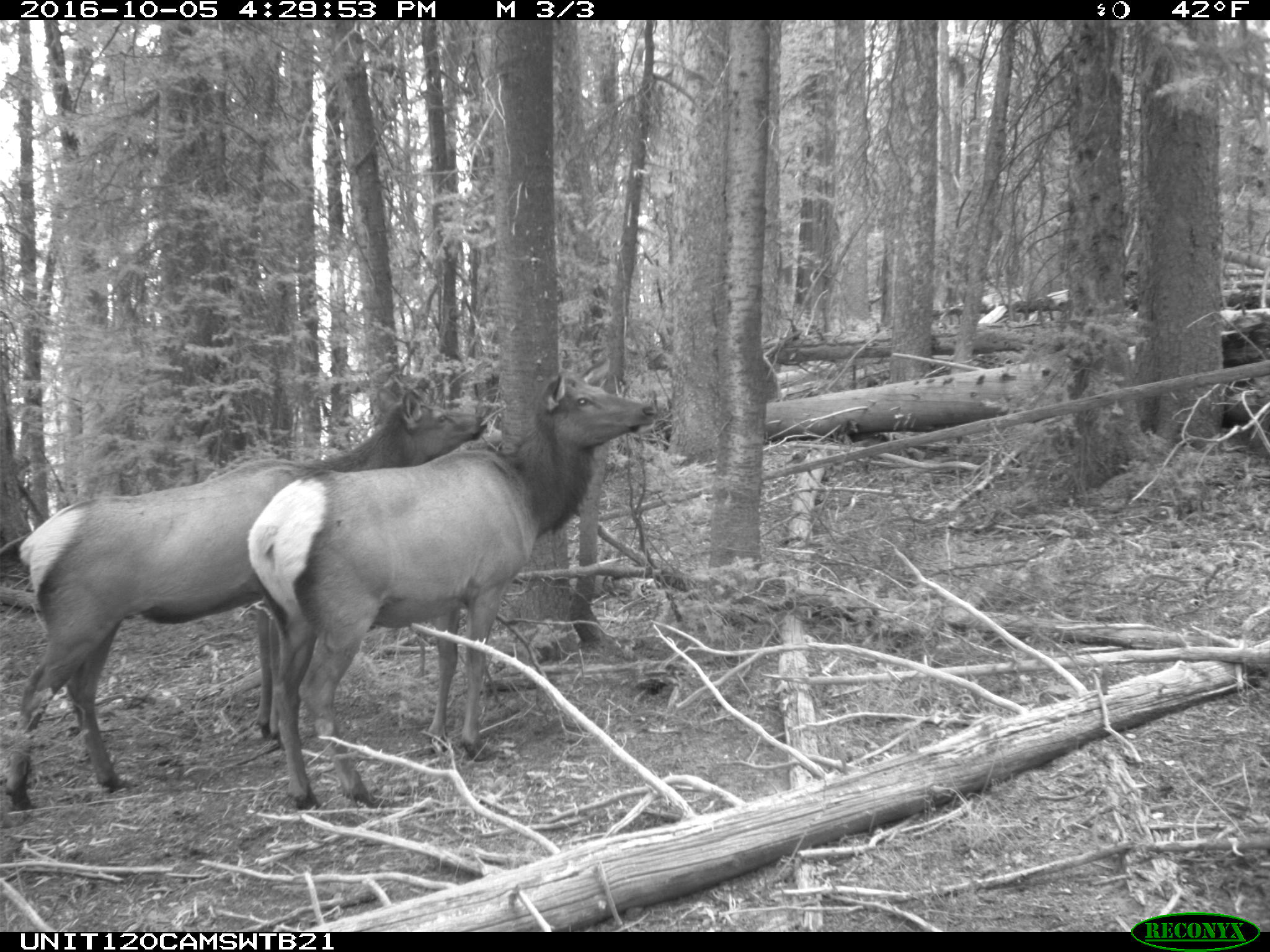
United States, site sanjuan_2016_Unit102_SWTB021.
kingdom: Animalia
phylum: Chordata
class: Mammalia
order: Artiodactyla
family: Cervidae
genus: Cervus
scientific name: Cervus elaphus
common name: red deer